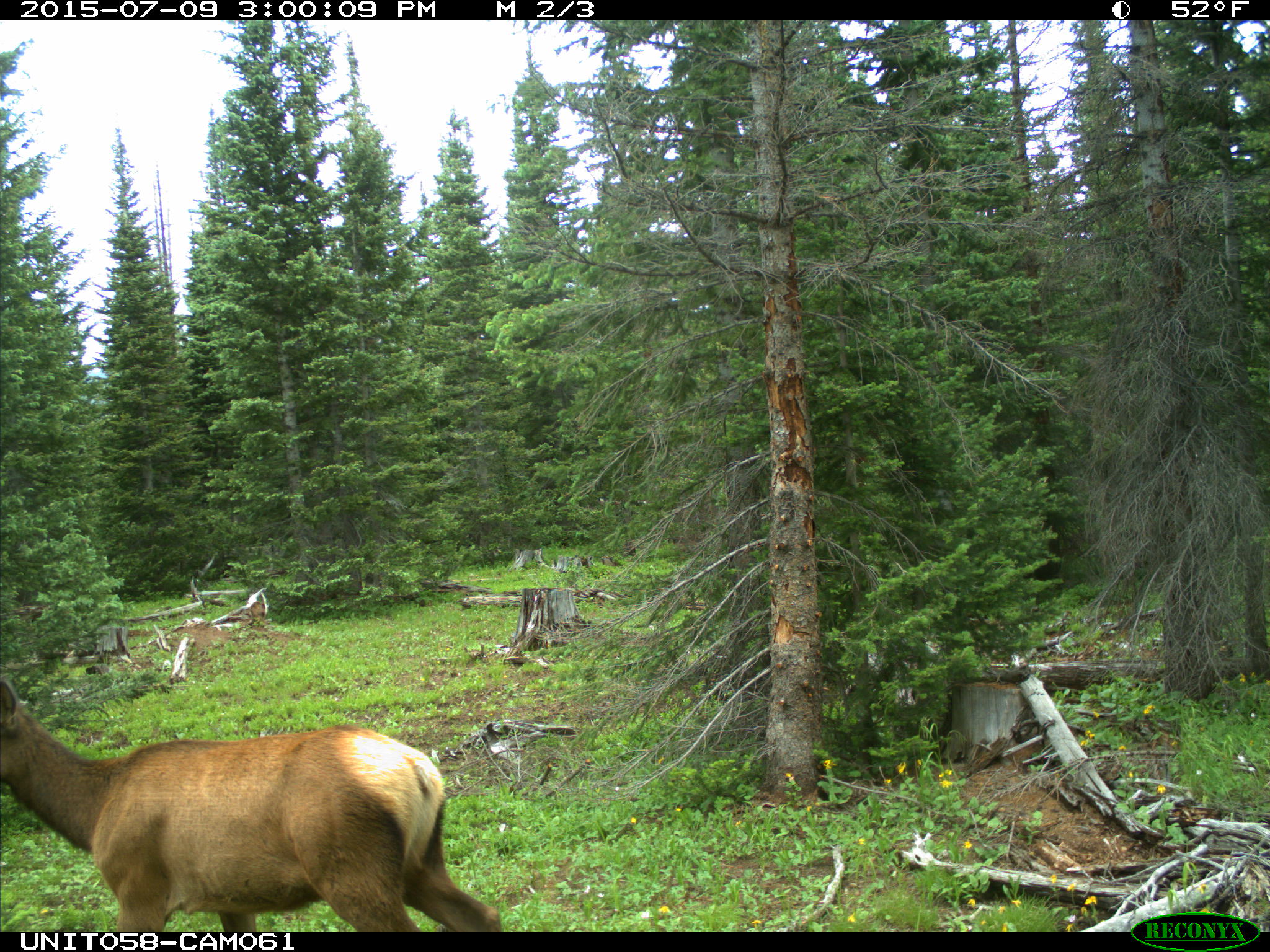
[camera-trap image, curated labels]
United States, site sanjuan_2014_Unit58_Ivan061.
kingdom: Animalia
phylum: Chordata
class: Mammalia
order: Artiodactyla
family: Cervidae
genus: Cervus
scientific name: Cervus elaphus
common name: red deer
Cervus elaphus (red deer).